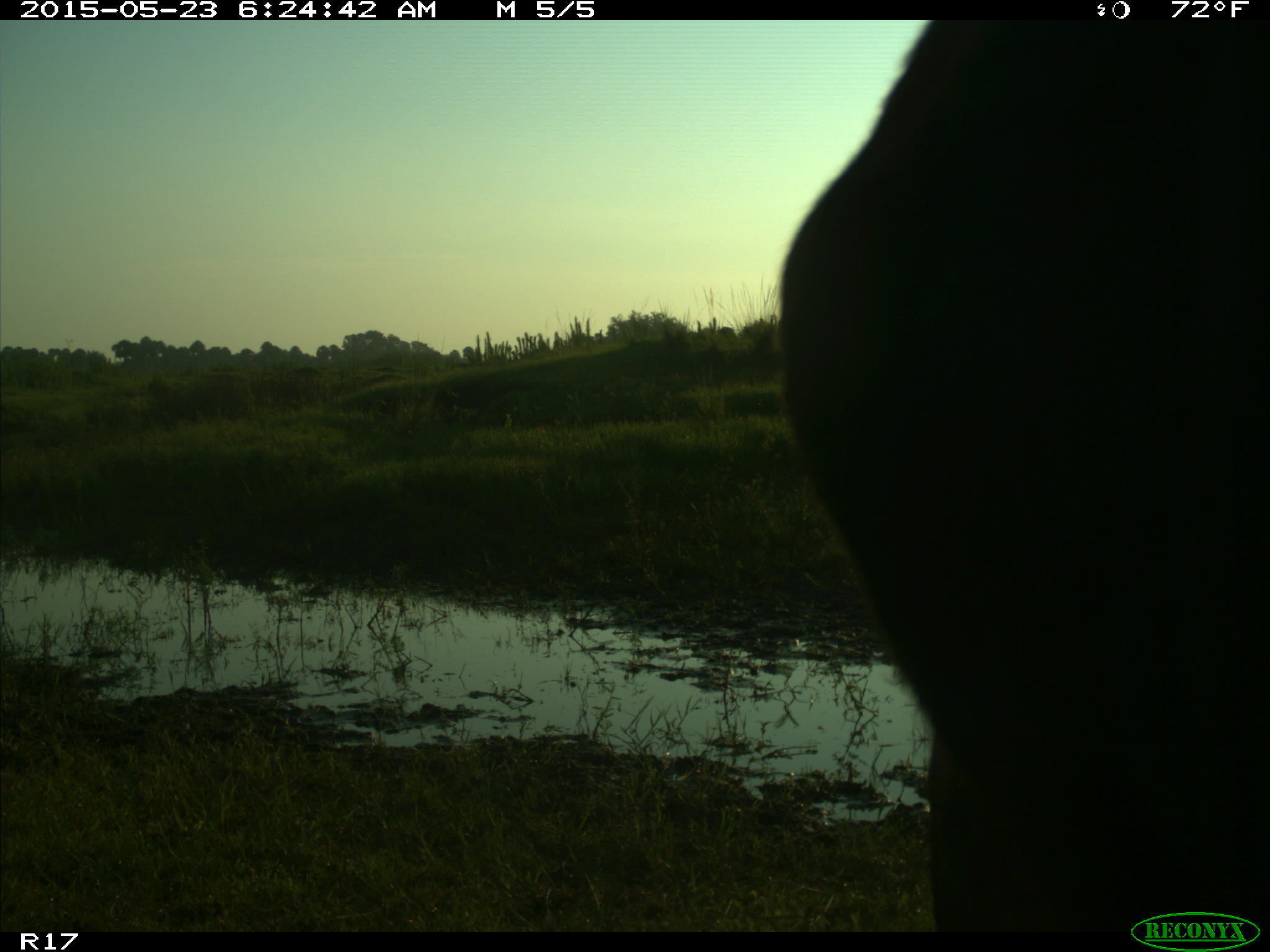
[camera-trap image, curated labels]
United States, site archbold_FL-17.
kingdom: Animalia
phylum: Chordata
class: Mammalia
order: Artiodactyla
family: Bovidae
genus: Bos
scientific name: Bos taurus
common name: domestic cow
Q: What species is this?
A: Bos taurus (domestic cow).